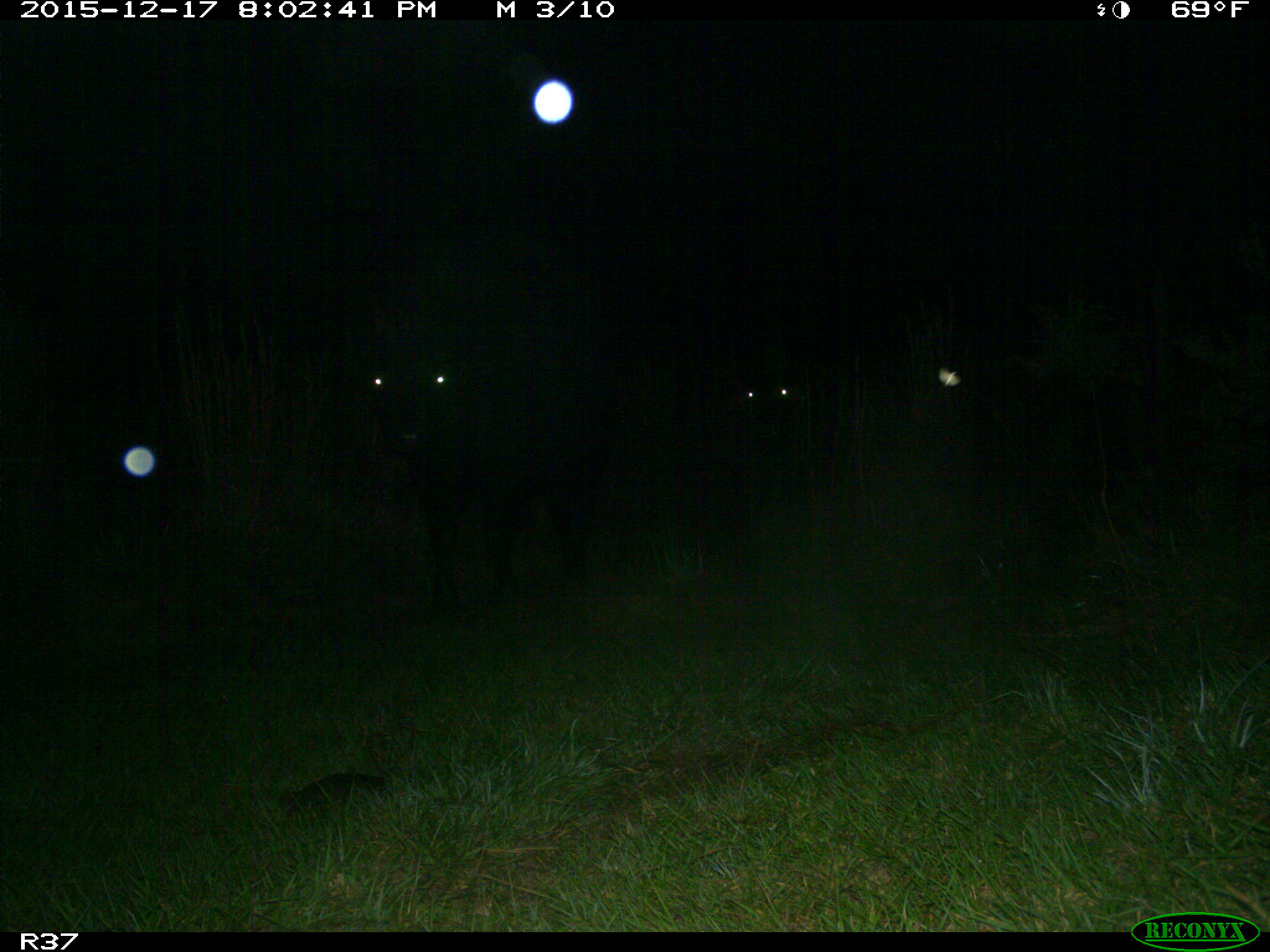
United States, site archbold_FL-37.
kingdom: Animalia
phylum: Chordata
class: Mammalia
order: Artiodactyla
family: Bovidae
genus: Bos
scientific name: Bos taurus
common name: domestic cow